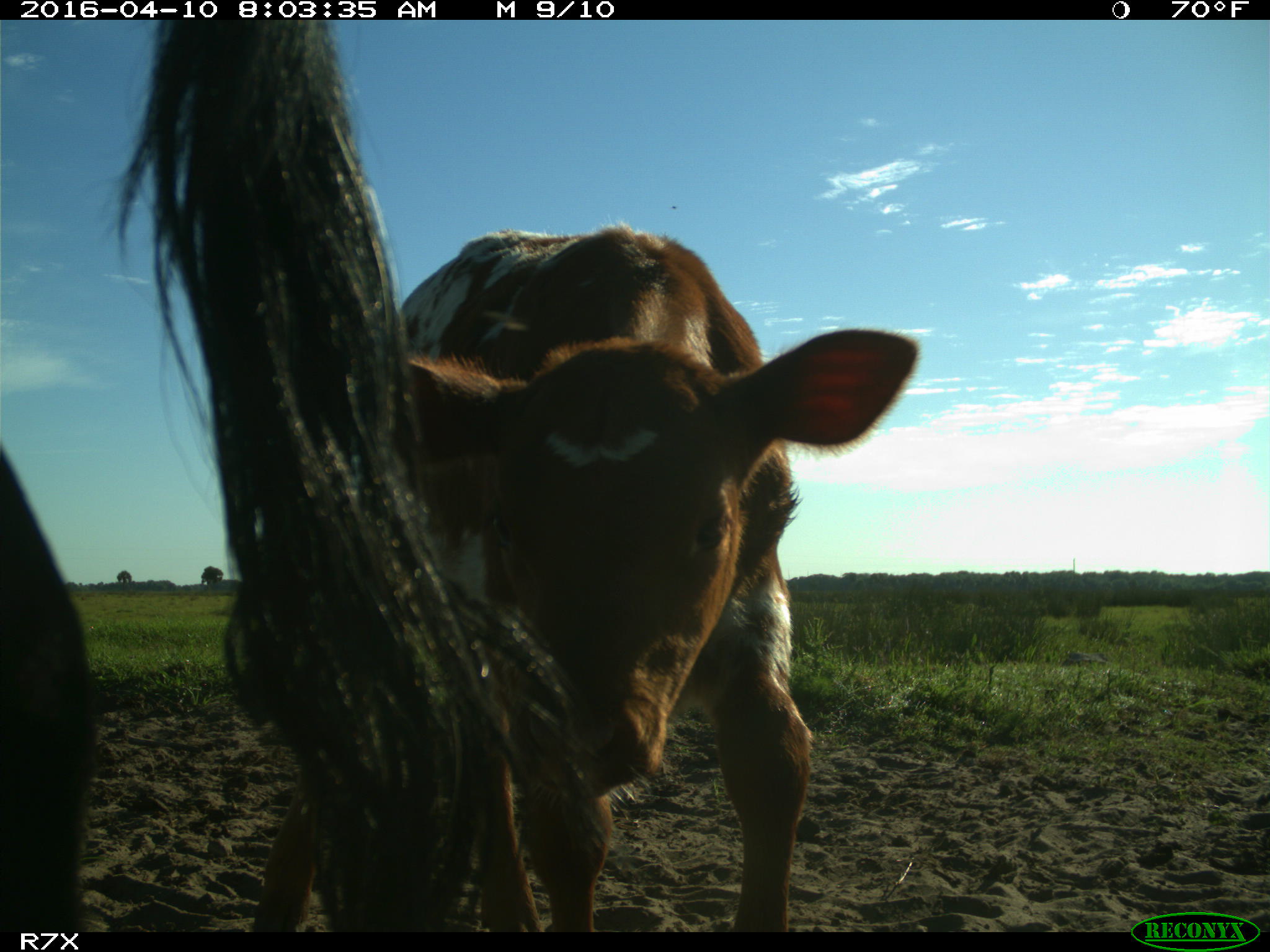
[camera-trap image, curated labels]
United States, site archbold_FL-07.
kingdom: Animalia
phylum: Chordata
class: Mammalia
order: Artiodactyla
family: Bovidae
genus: Bos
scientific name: Bos taurus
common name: domestic cow